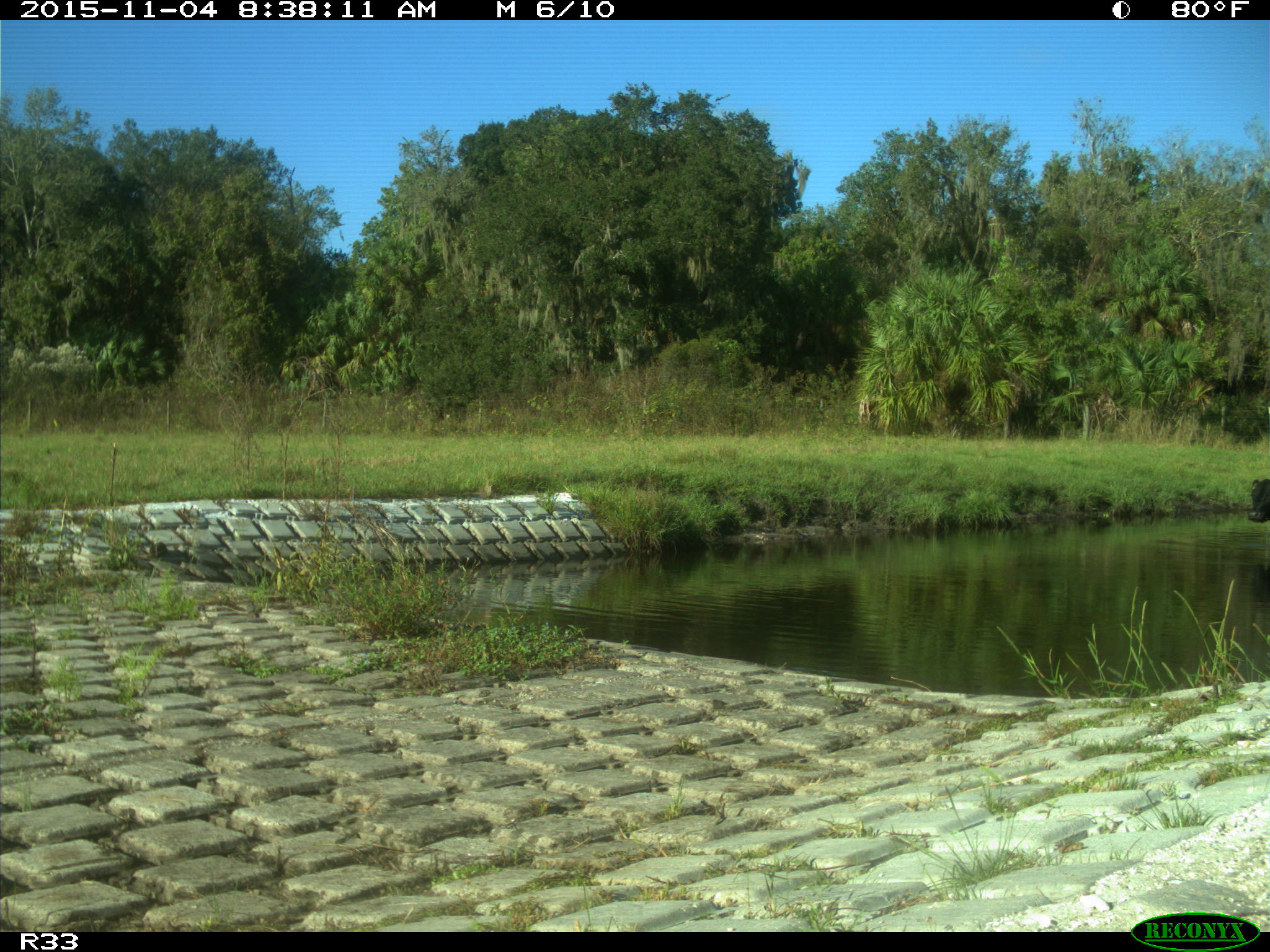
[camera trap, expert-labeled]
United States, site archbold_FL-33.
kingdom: Animalia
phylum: Chordata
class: Mammalia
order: Artiodactyla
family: Bovidae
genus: Bos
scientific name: Bos taurus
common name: domestic cow